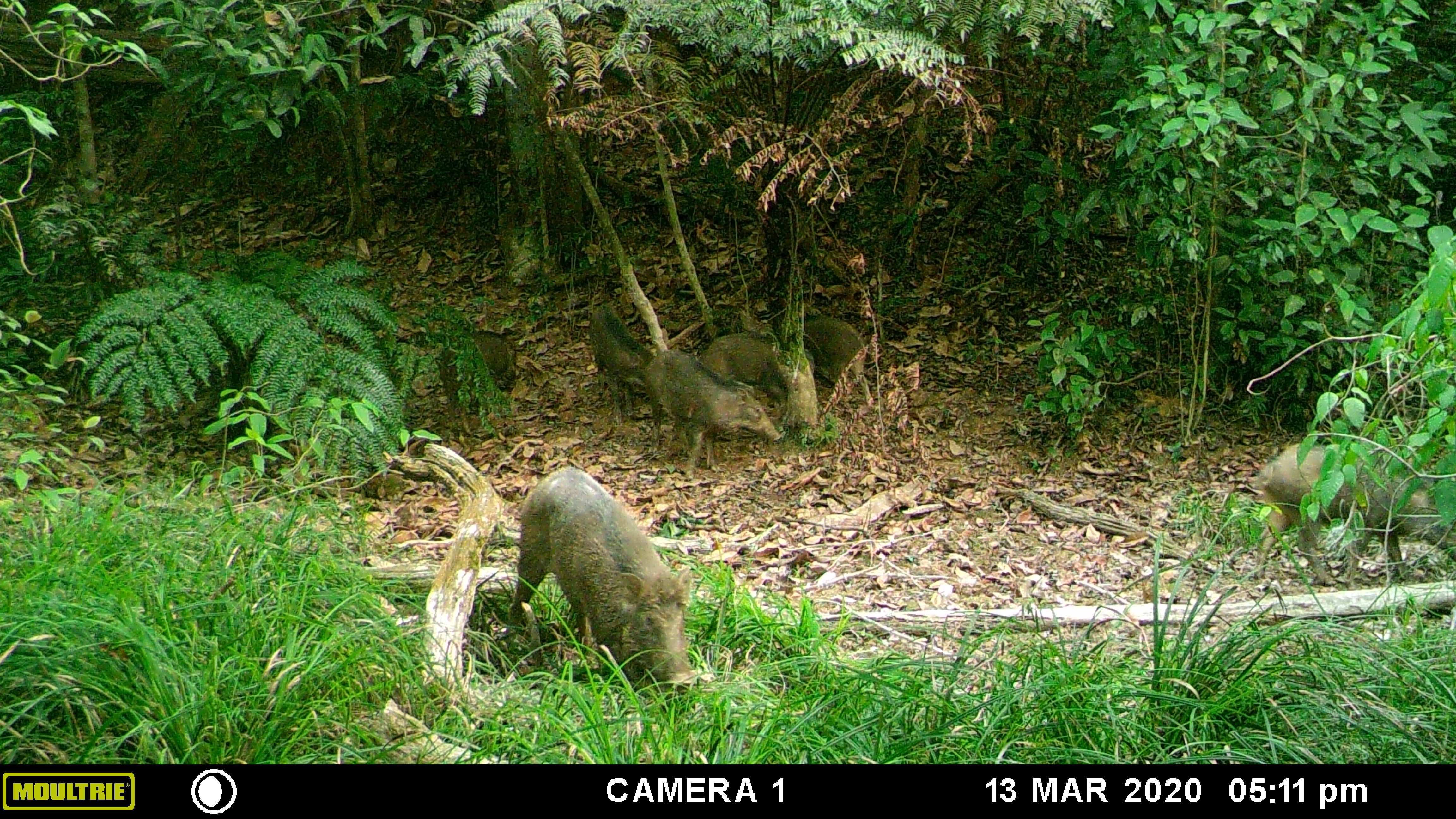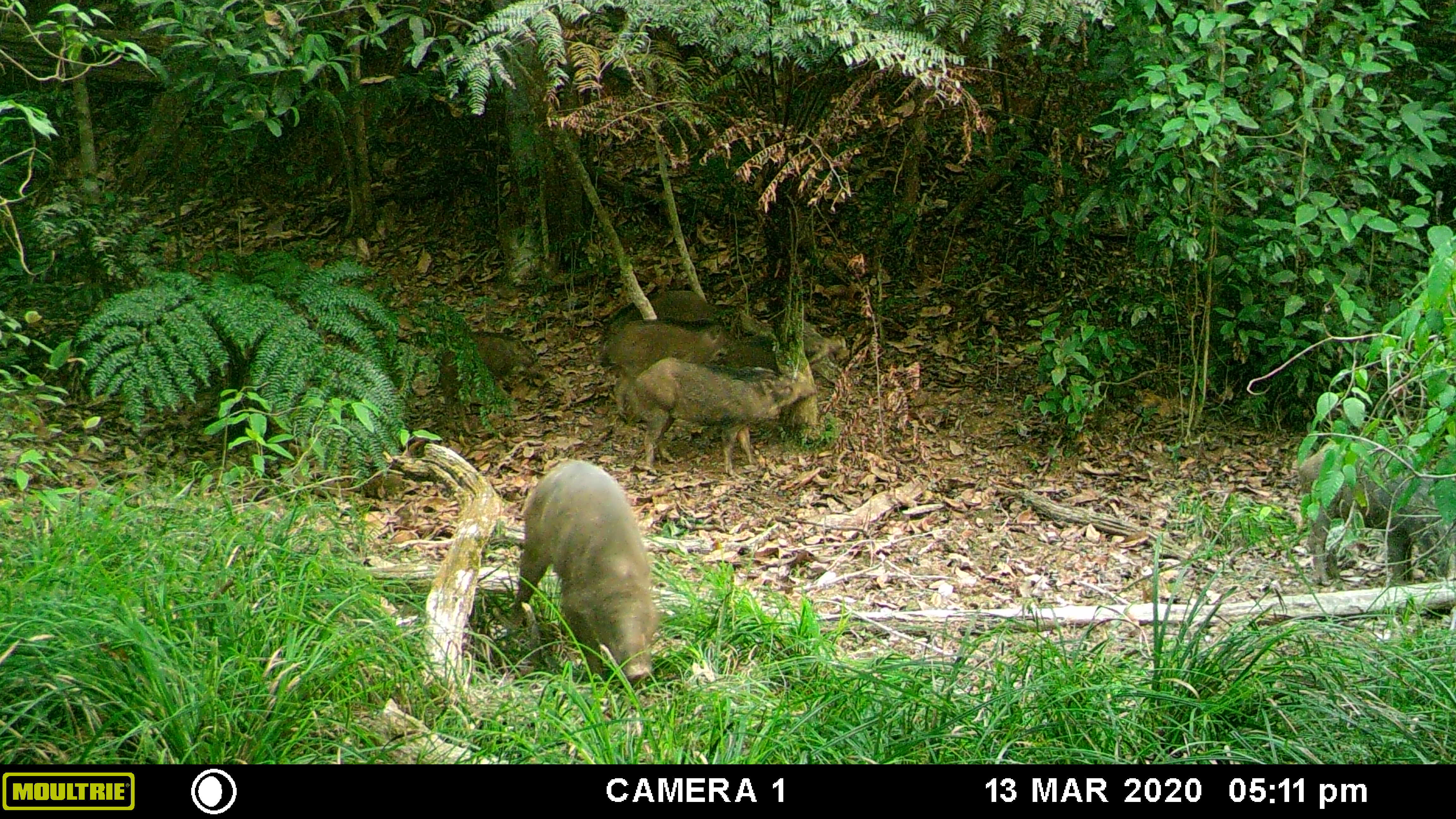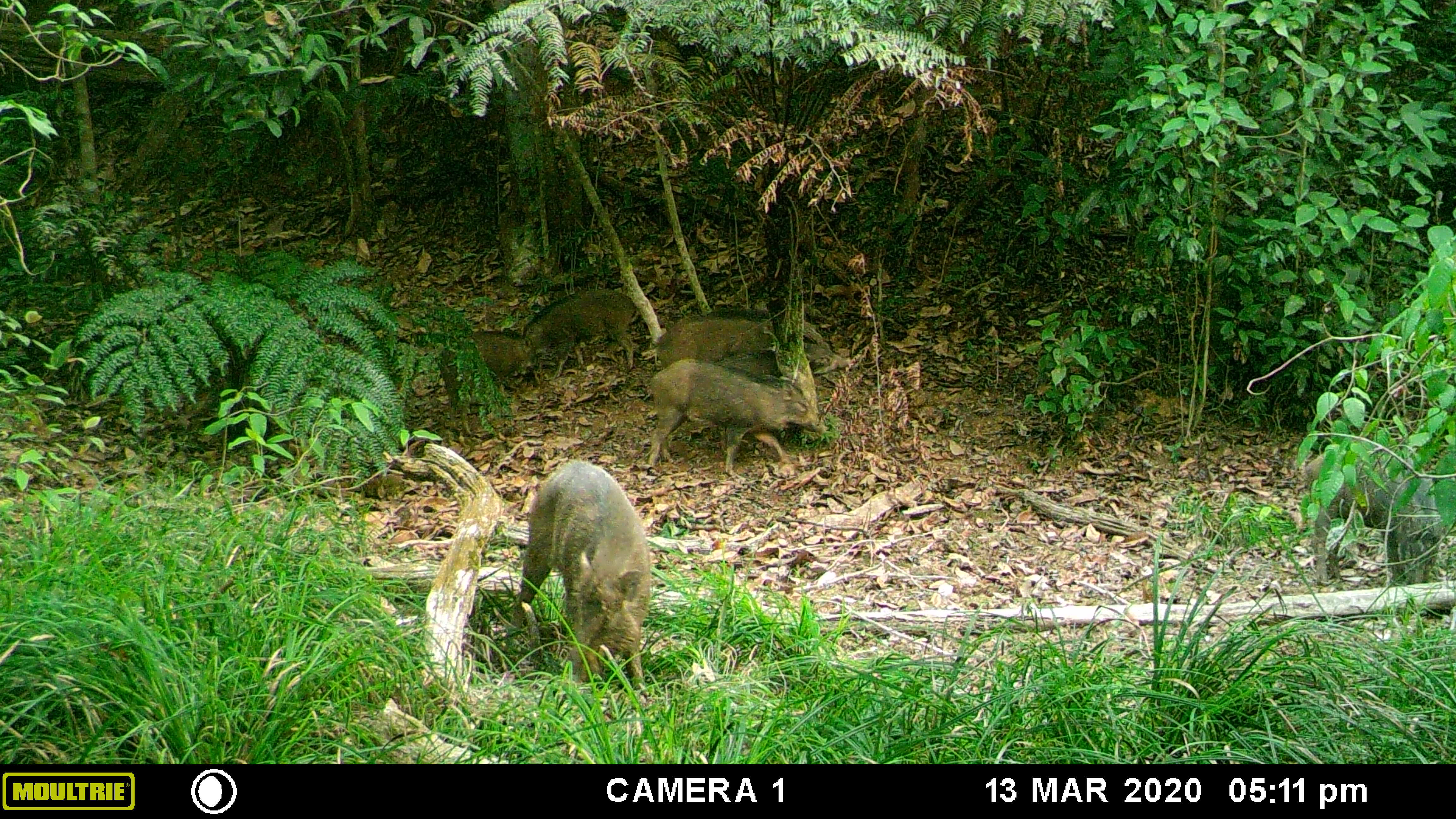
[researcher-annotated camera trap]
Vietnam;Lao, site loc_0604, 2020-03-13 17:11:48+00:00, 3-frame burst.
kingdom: Animalia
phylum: Chordata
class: Mammalia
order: Artiodactyla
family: Suidae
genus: Sus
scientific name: Sus scrofa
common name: eurasian wild pig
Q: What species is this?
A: Eurasian wild pig (Sus scrofa).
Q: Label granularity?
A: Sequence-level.